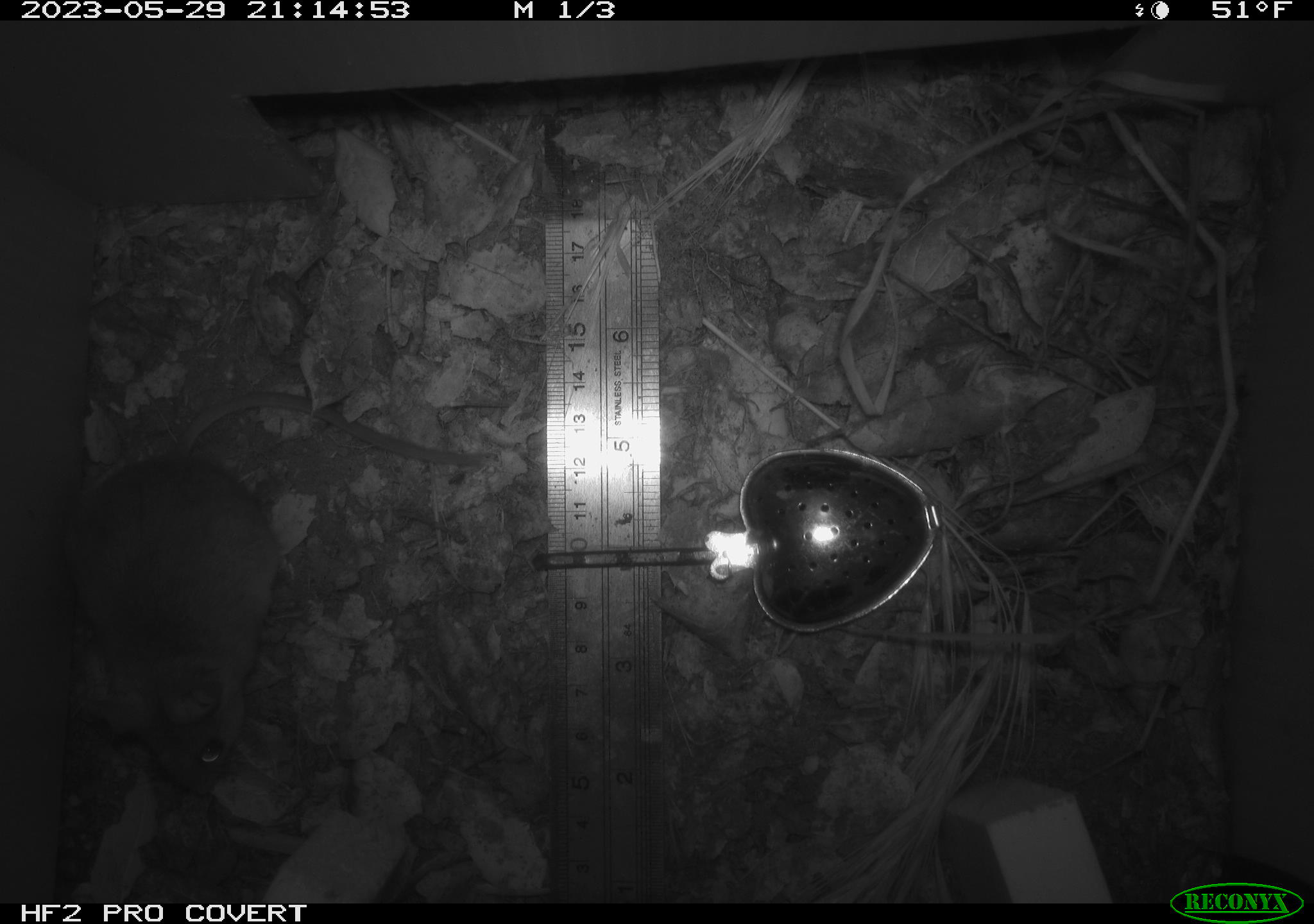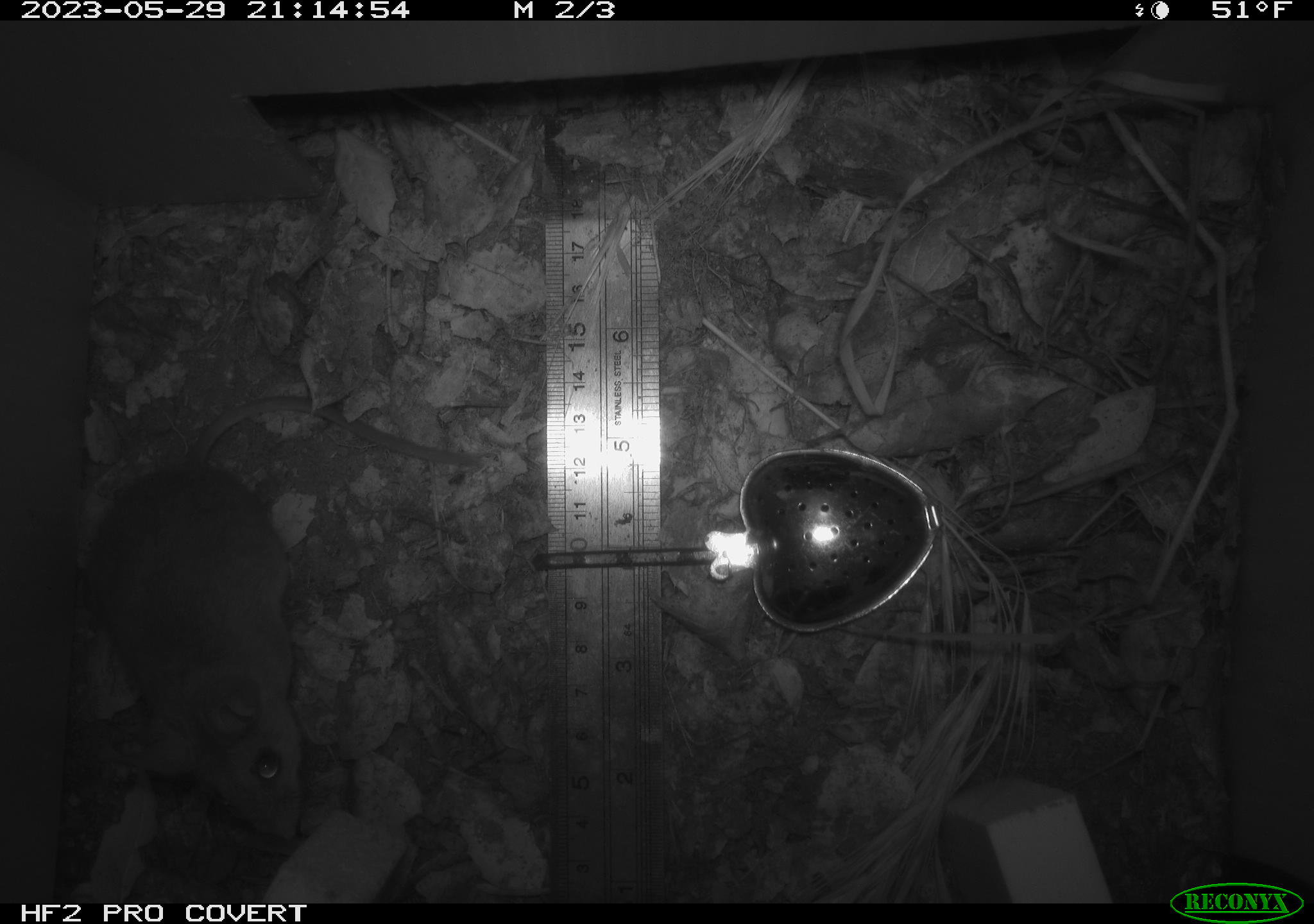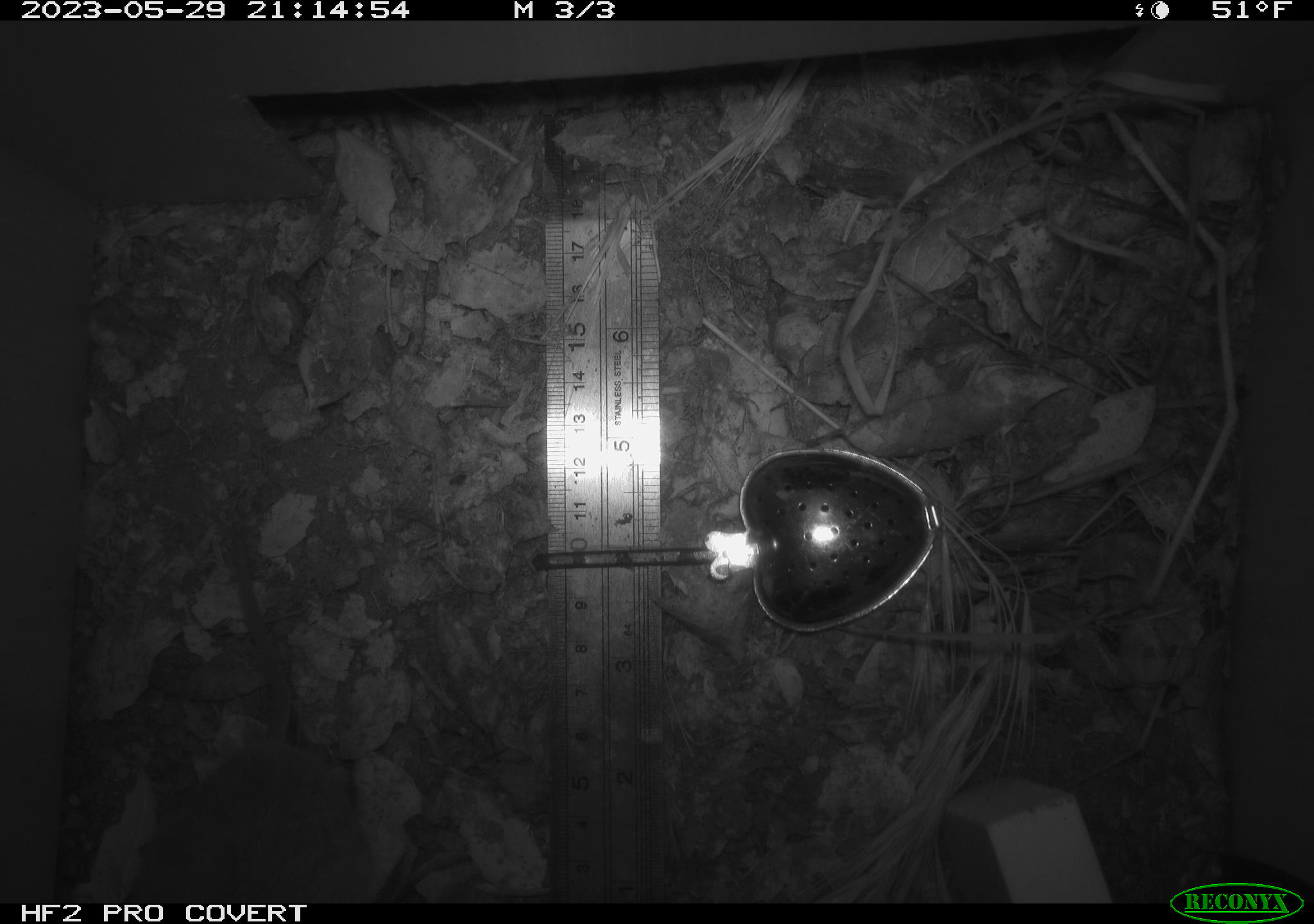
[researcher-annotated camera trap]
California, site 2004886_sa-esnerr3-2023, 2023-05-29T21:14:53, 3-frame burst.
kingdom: Animalia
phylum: Chordata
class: Mammalia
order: Rodentia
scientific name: Rodentia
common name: mouse species